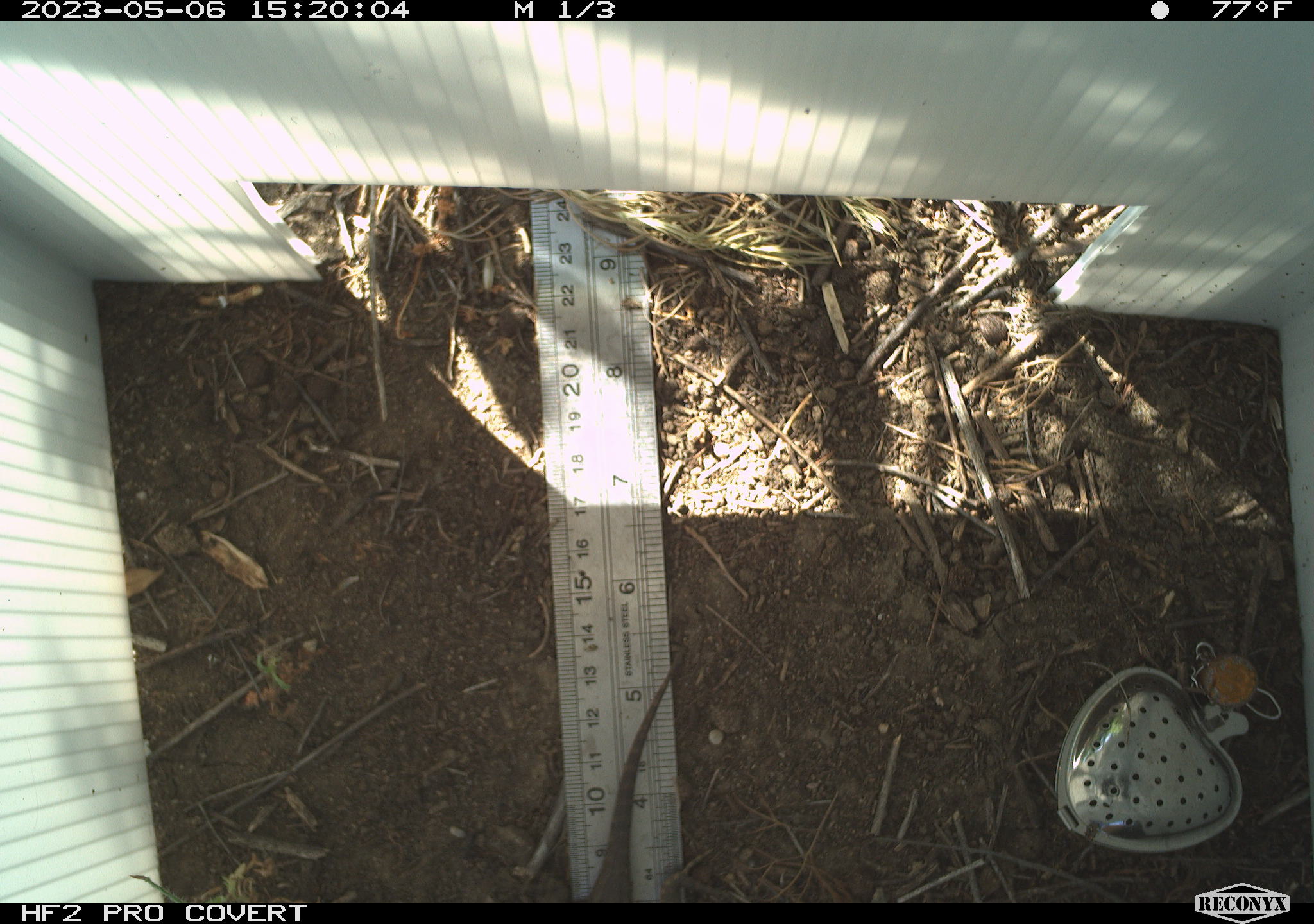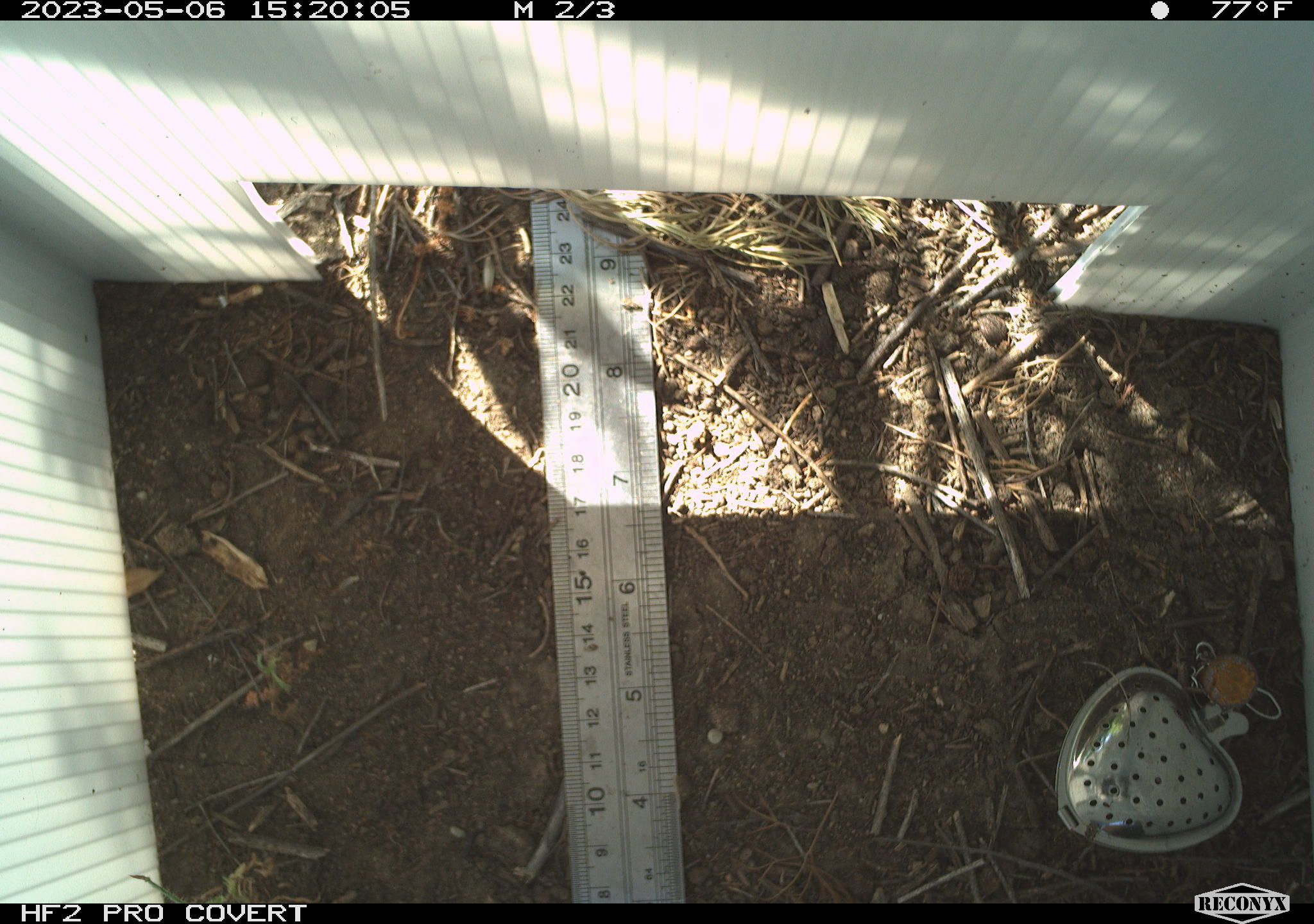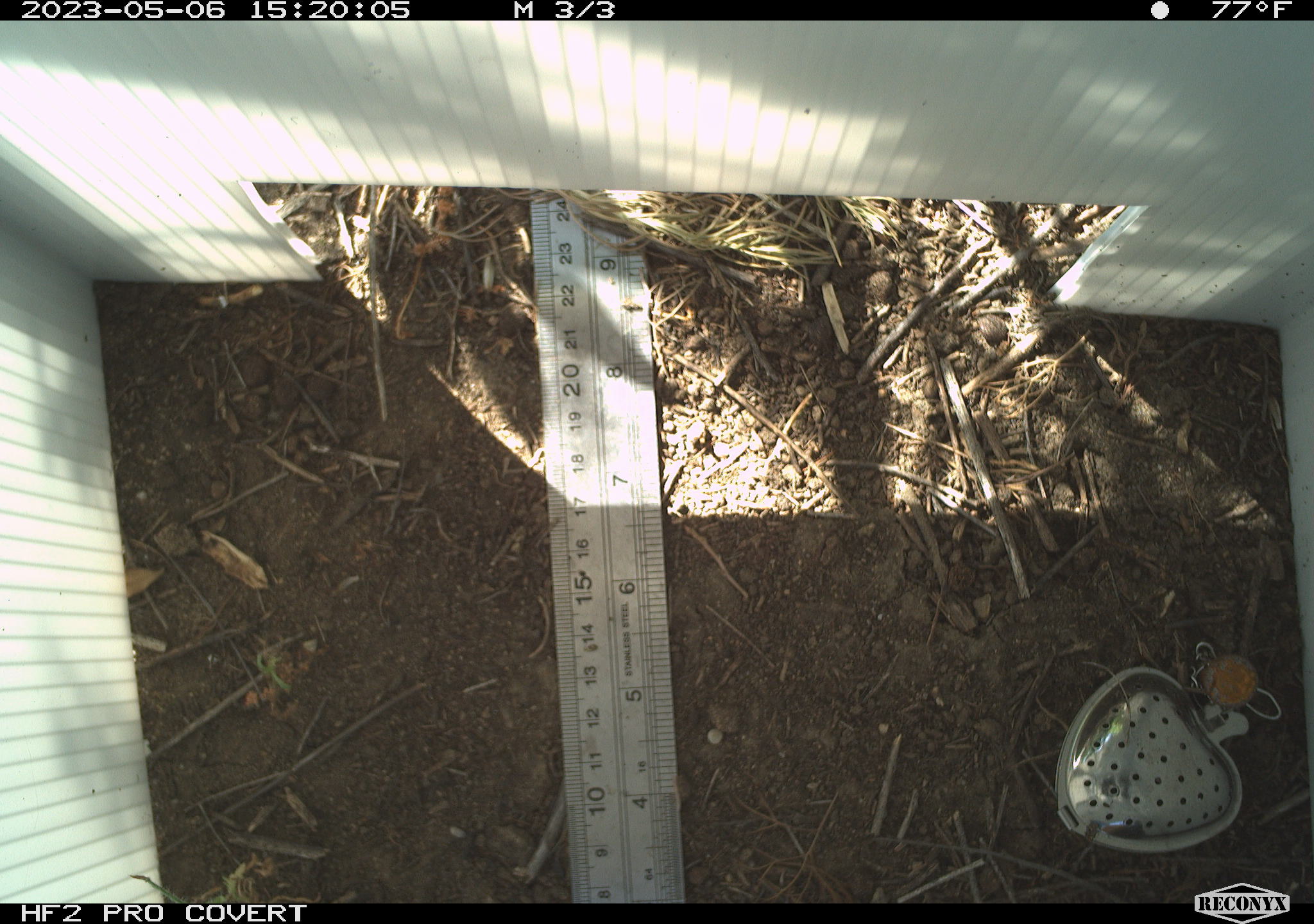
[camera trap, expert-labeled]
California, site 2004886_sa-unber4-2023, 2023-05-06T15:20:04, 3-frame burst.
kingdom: Animalia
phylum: Chordata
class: Reptilia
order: Squamata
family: Phrynosomatidae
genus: Sceloporus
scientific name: Sceloporus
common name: spiny lizards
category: sceloporus species